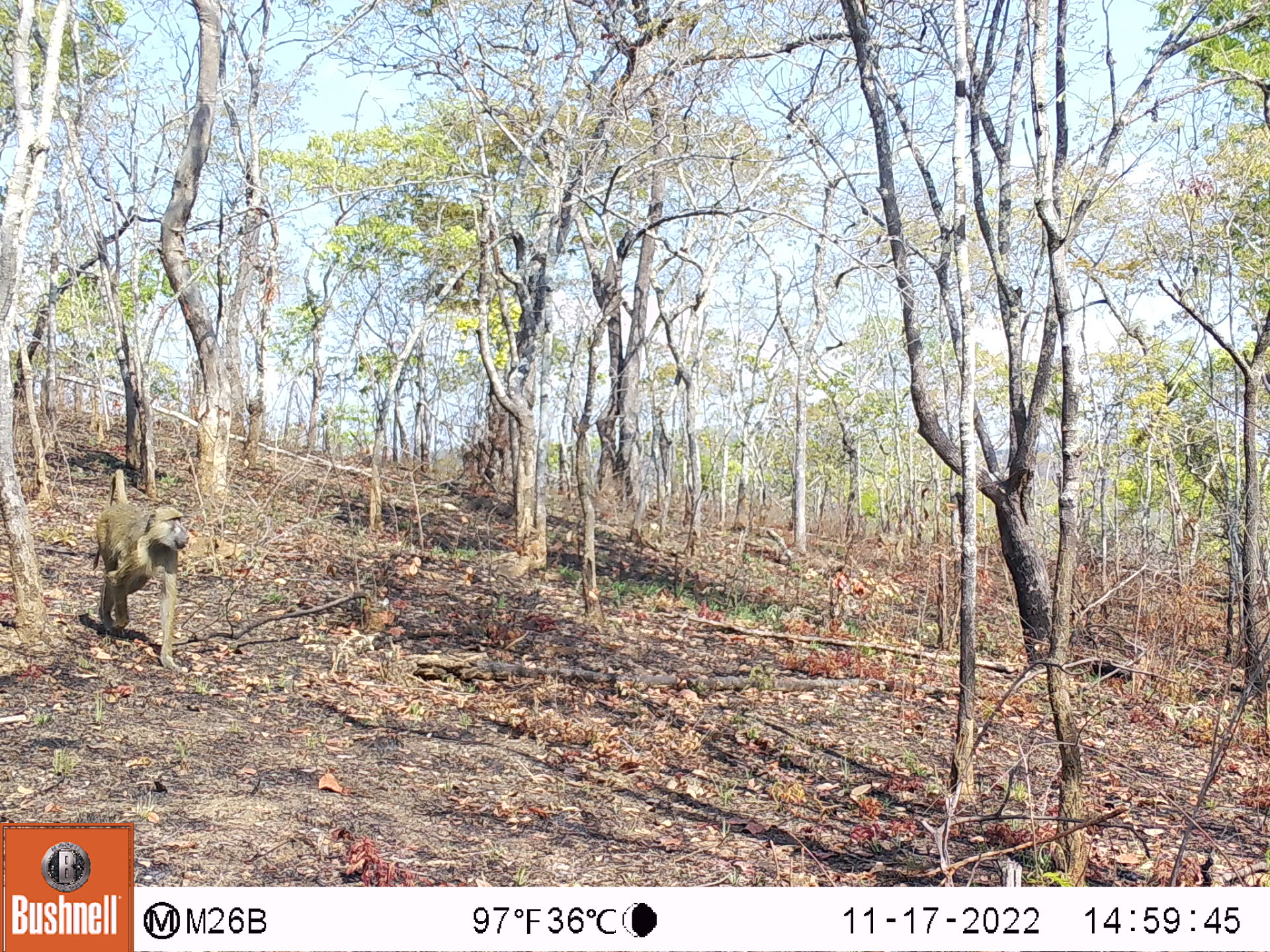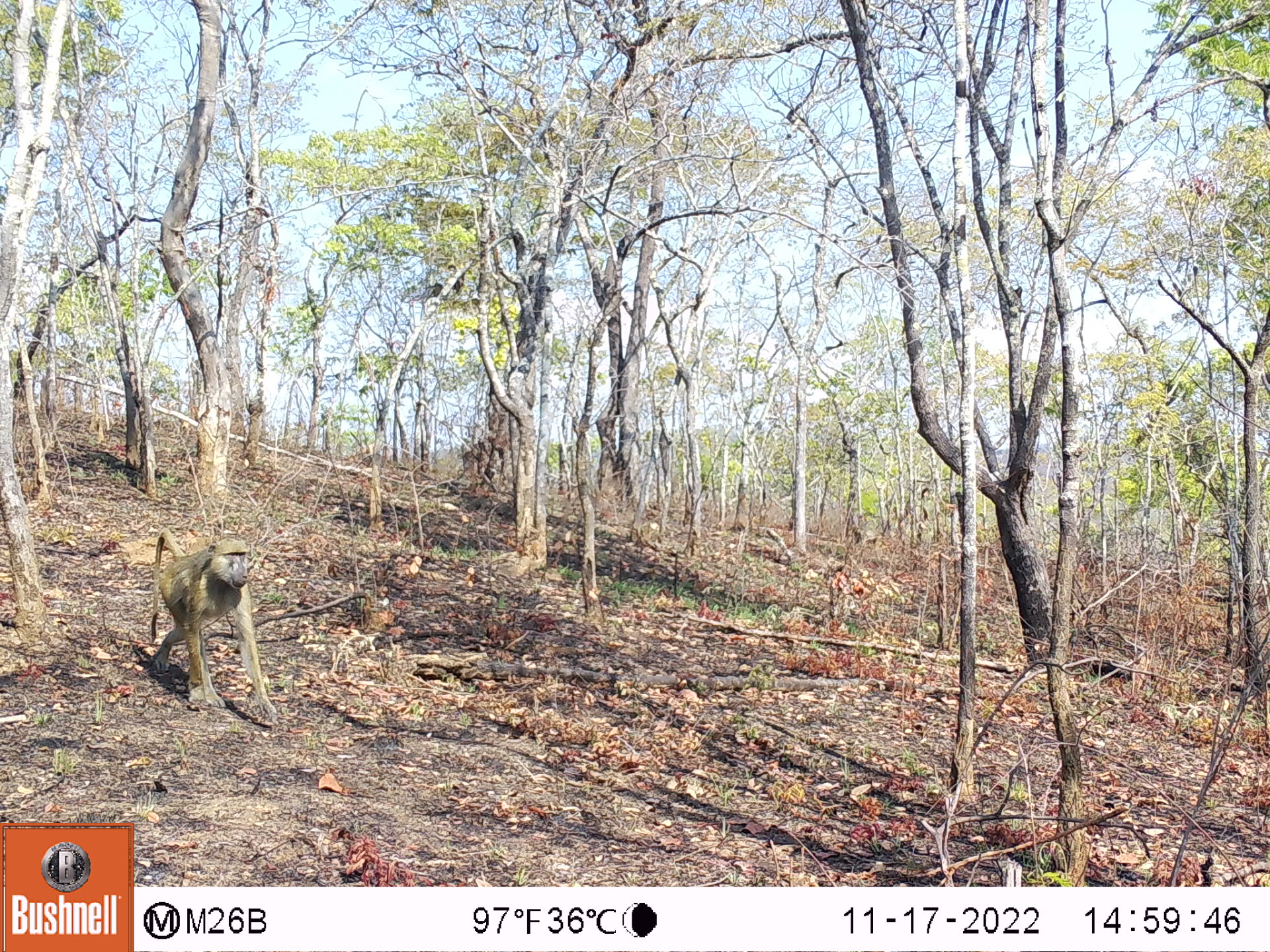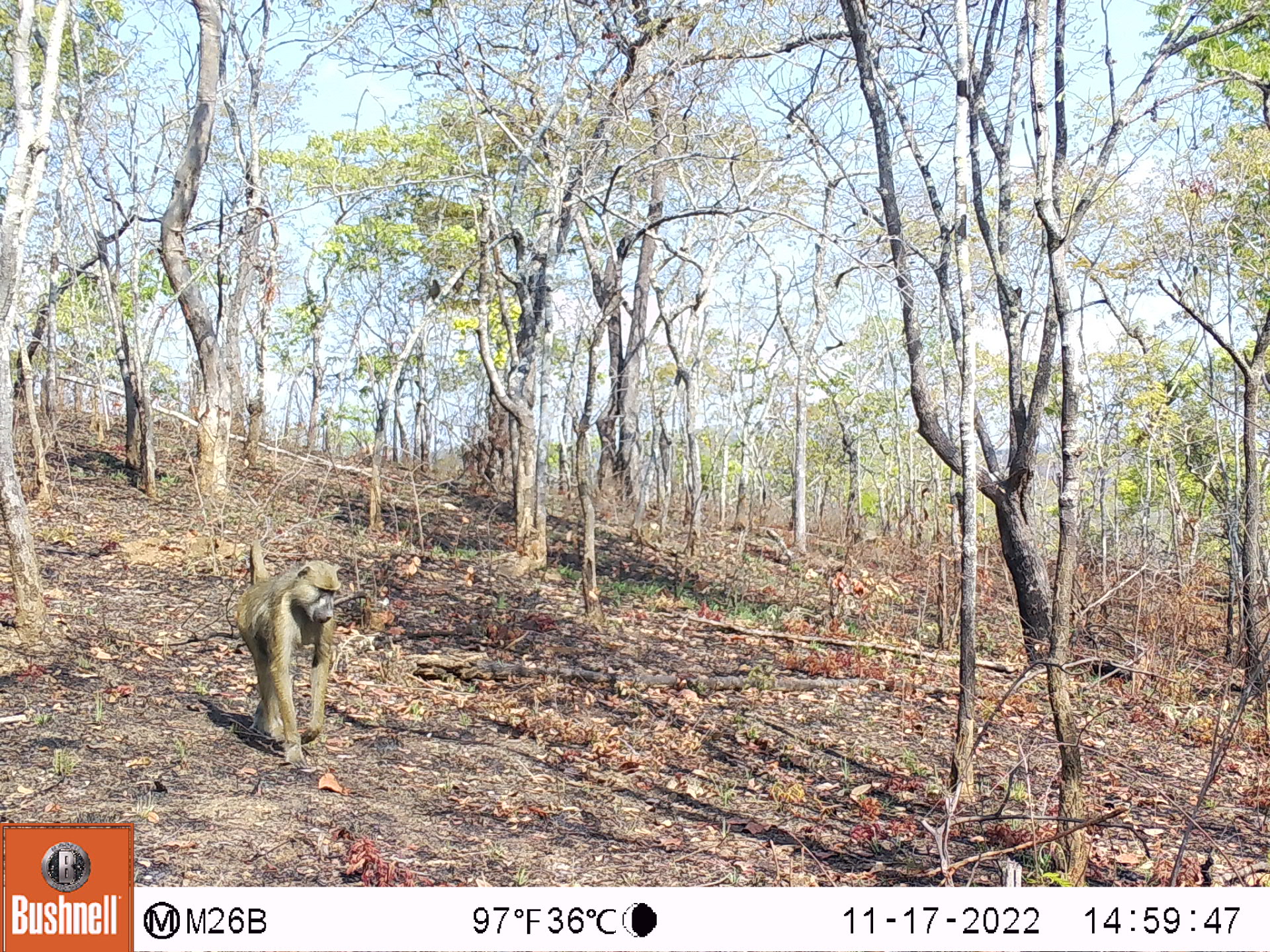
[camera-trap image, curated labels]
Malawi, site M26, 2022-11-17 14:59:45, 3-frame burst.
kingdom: Animalia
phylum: Chordata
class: Mammalia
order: Primates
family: Cercopithecidae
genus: Papio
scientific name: Papio cynocephalus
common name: yellow baboon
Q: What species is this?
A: Yellow baboon (Papio cynocephalus).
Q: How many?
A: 1.